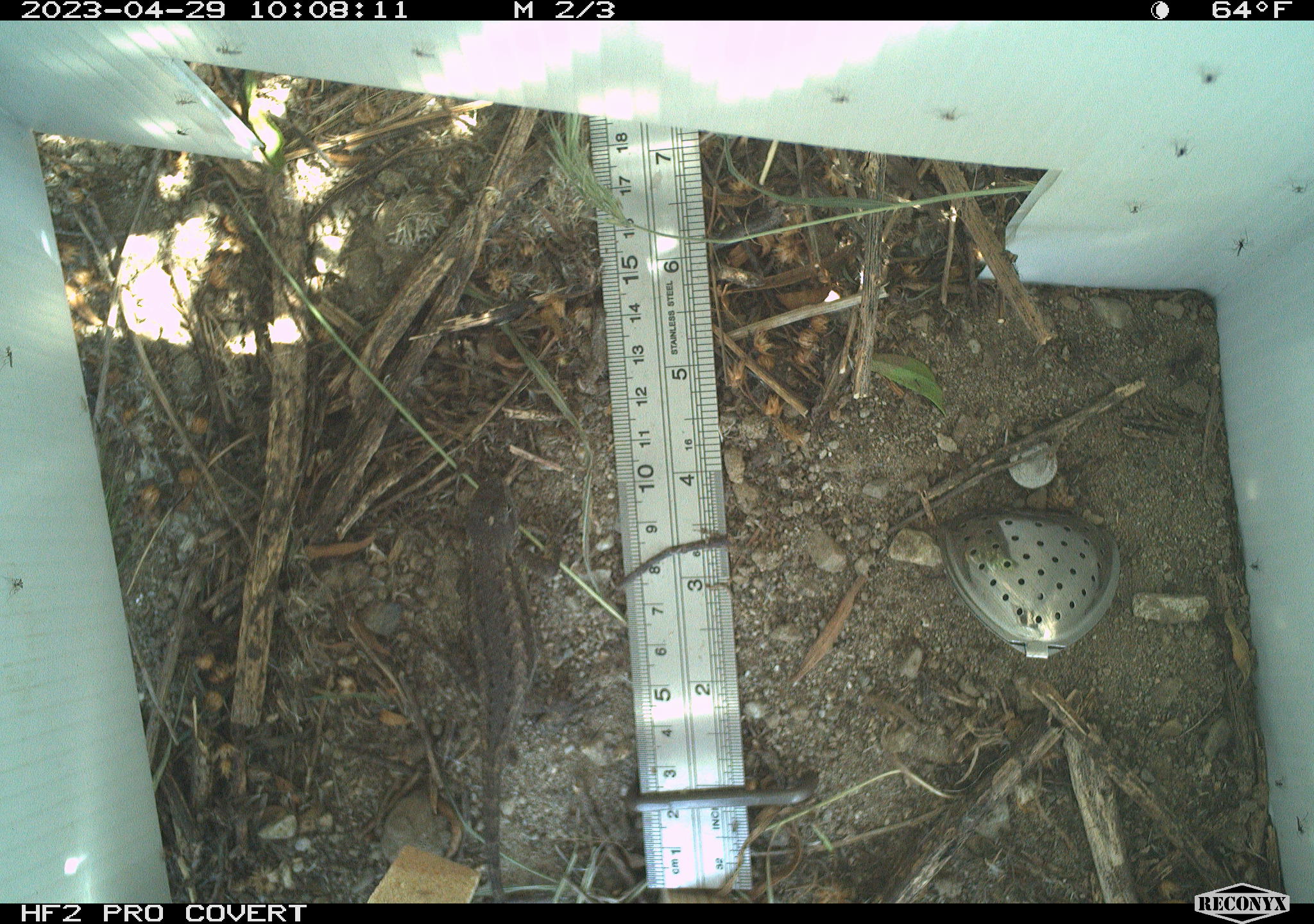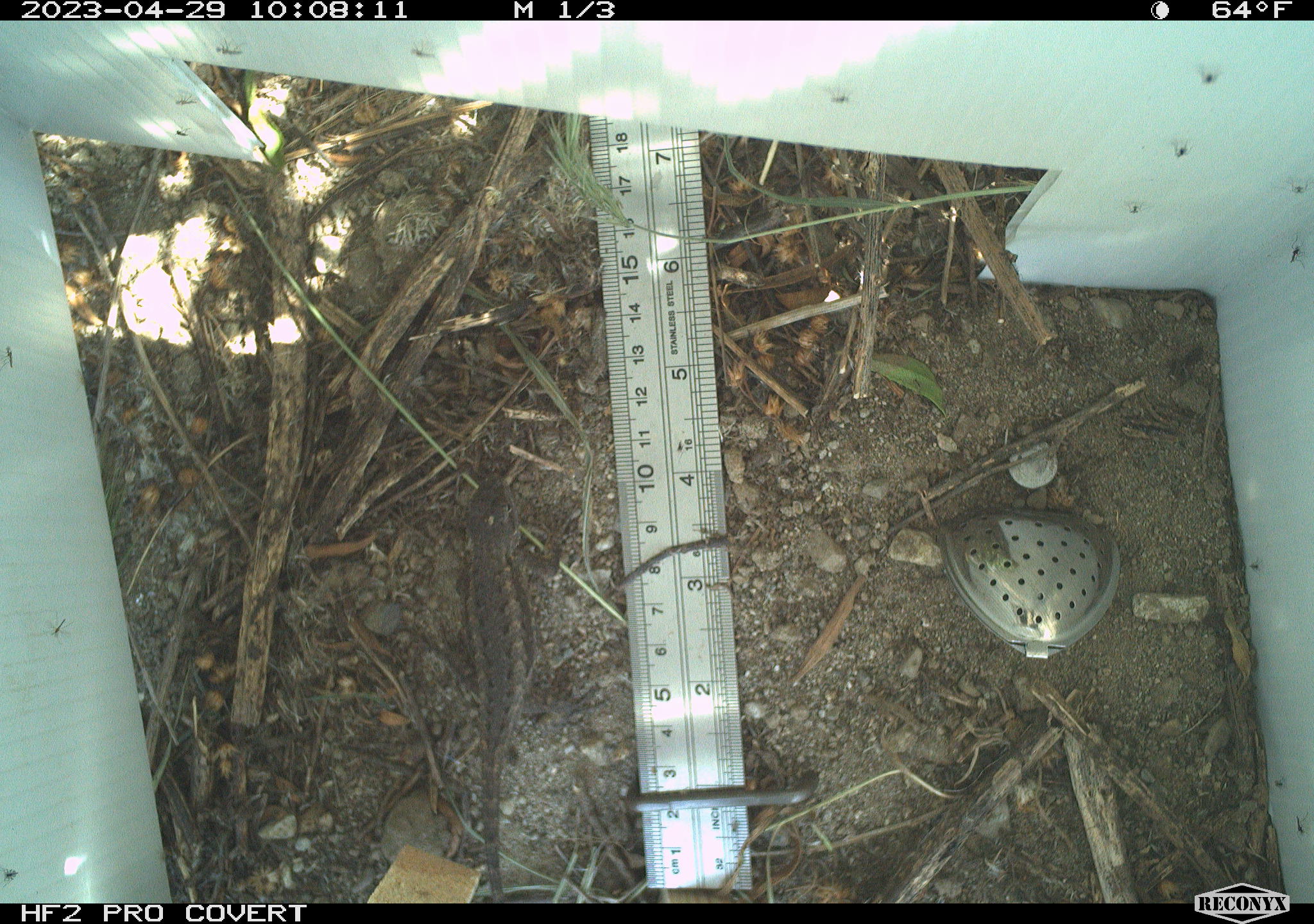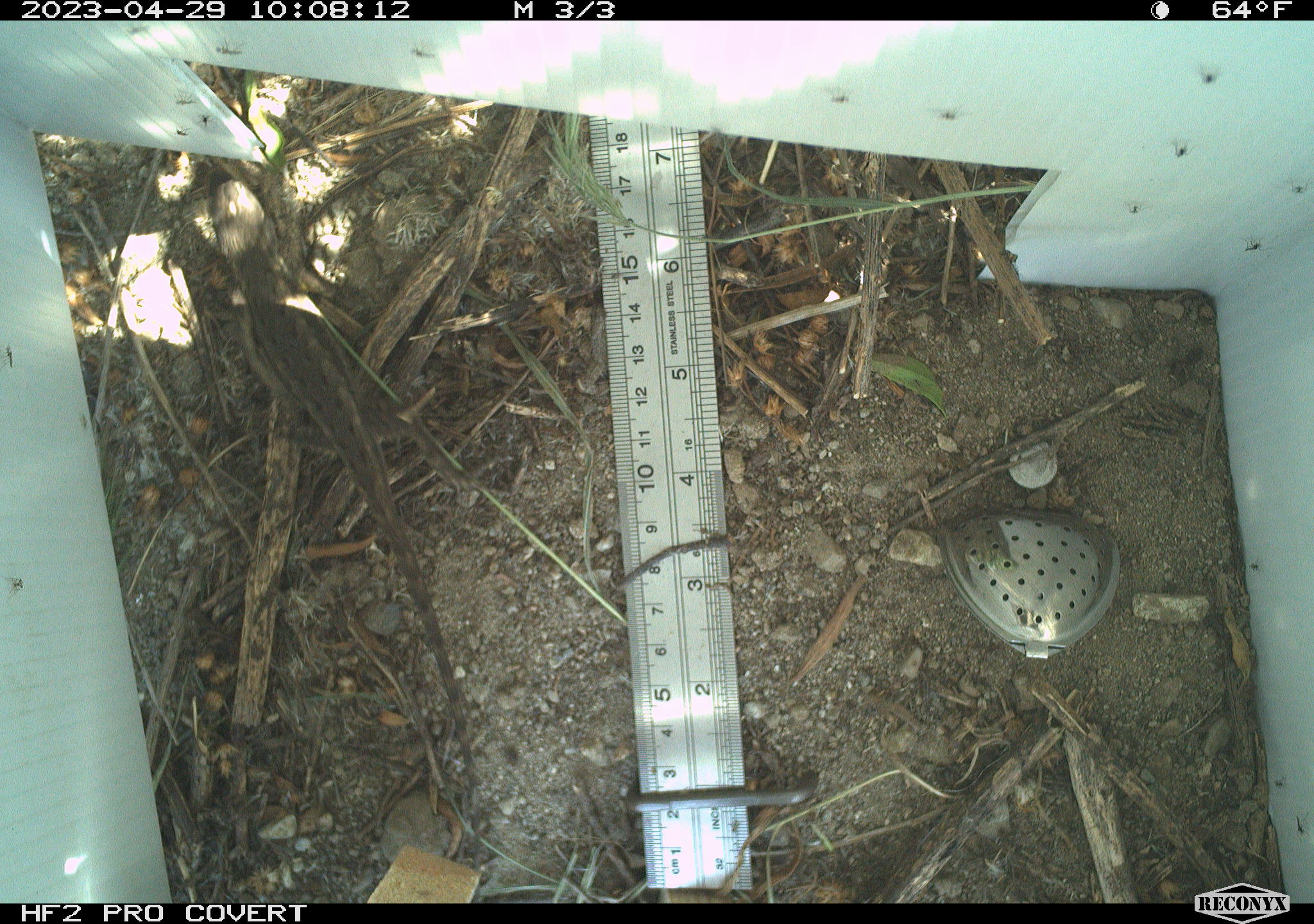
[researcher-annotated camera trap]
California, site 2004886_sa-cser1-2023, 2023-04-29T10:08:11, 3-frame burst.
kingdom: Animalia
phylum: Chordata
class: Reptilia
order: Squamata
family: Phrynosomatidae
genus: Sceloporus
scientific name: Sceloporus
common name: spiny lizards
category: sceloporus species